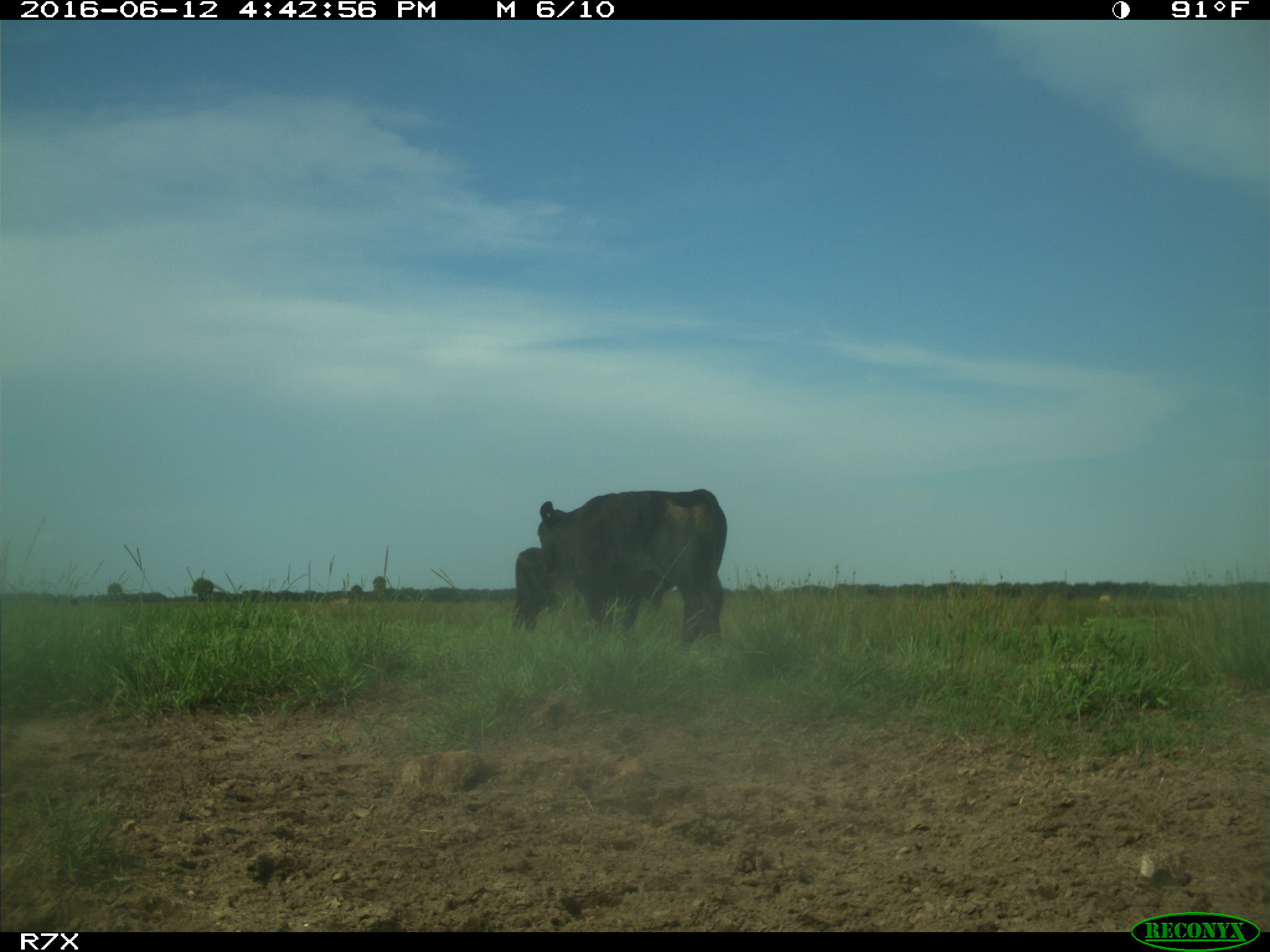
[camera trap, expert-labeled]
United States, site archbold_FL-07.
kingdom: Animalia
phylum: Chordata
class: Mammalia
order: Artiodactyla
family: Bovidae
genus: Bos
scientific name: Bos taurus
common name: domestic cow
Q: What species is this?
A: Bos taurus (domestic cow).